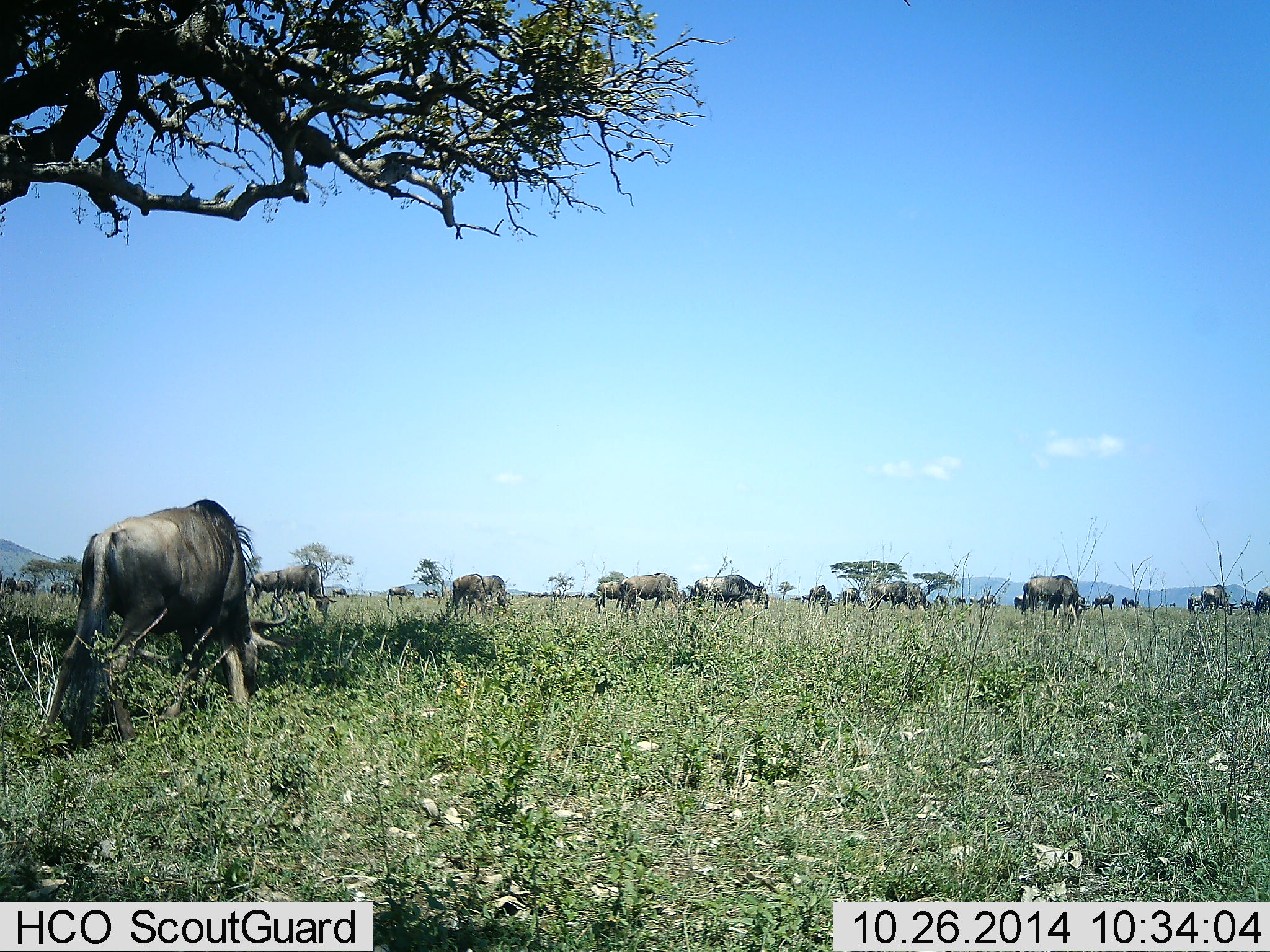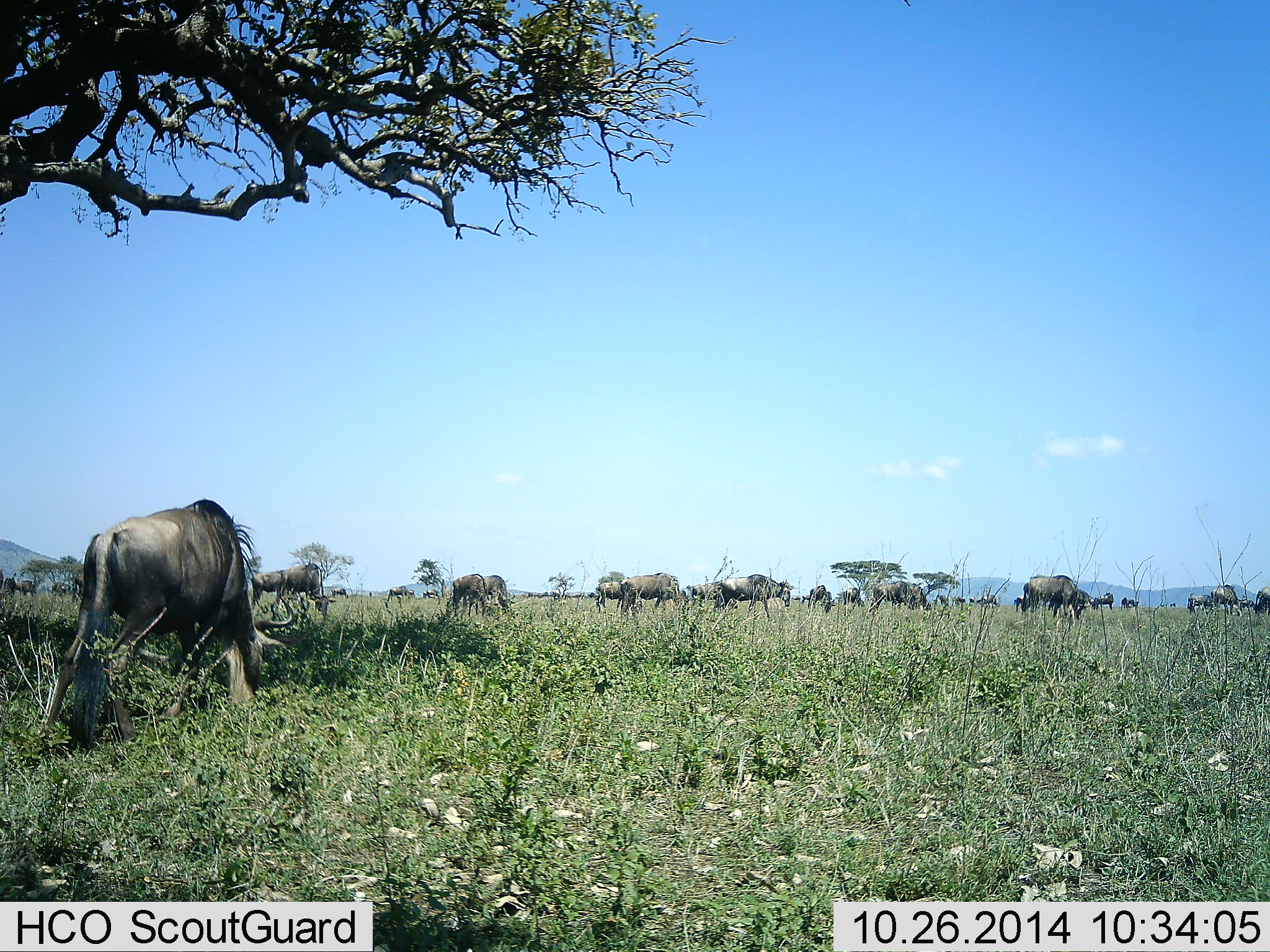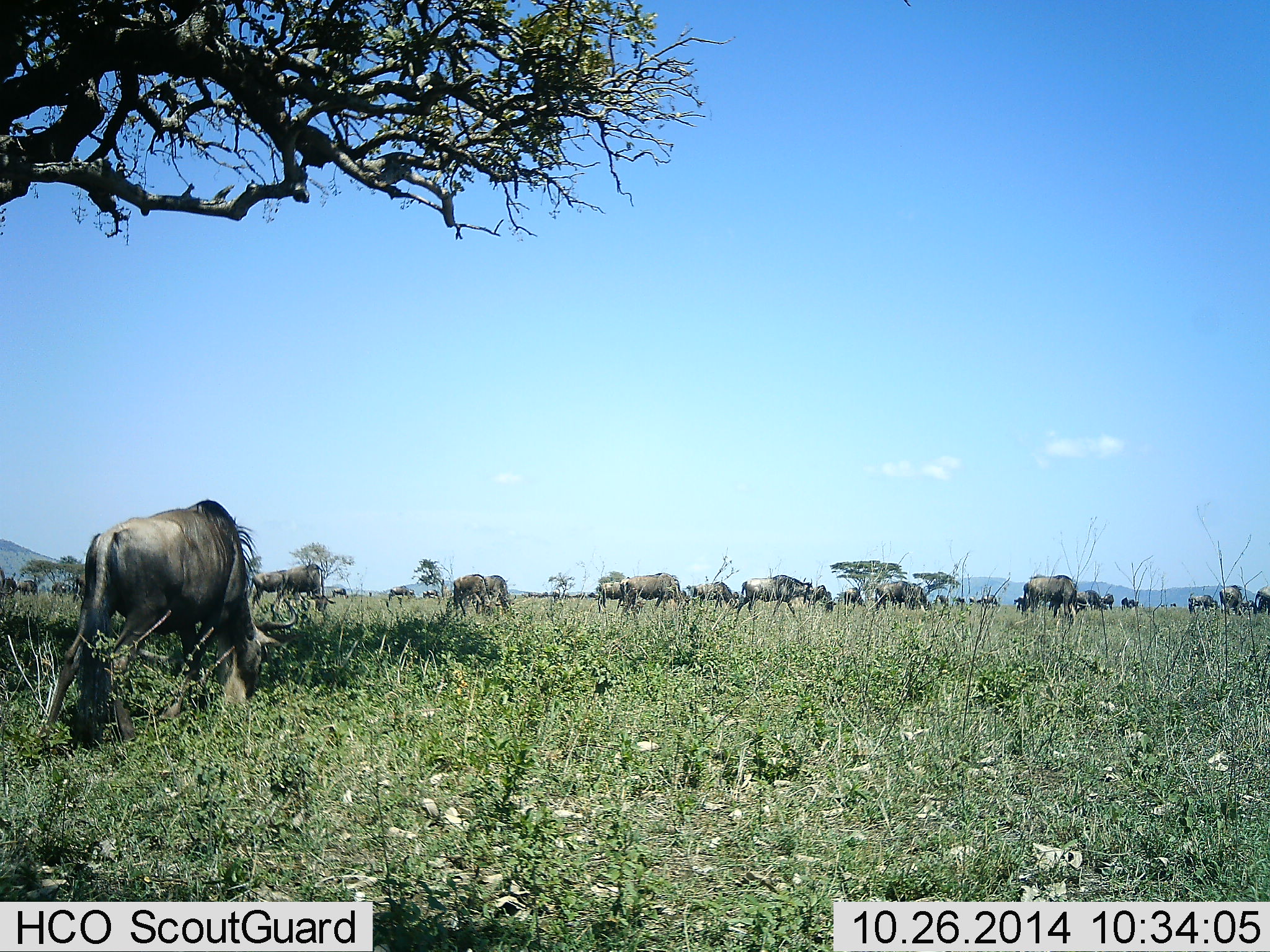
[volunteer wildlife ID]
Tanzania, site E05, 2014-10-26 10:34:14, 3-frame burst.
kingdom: Animalia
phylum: Chordata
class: Mammalia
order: Artiodactyla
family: Bovidae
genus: Connochaetes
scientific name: Connochaetes taurinus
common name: blue wildebeest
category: wildebeest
Wildebeest (blue wildebeest) (Connochaetes taurinus), count 11-50. Behavior (volunteer vote fractions): standing 40%, resting 0%, moving 40%, interacting 0%. Young present (vote fraction): 0%. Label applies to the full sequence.